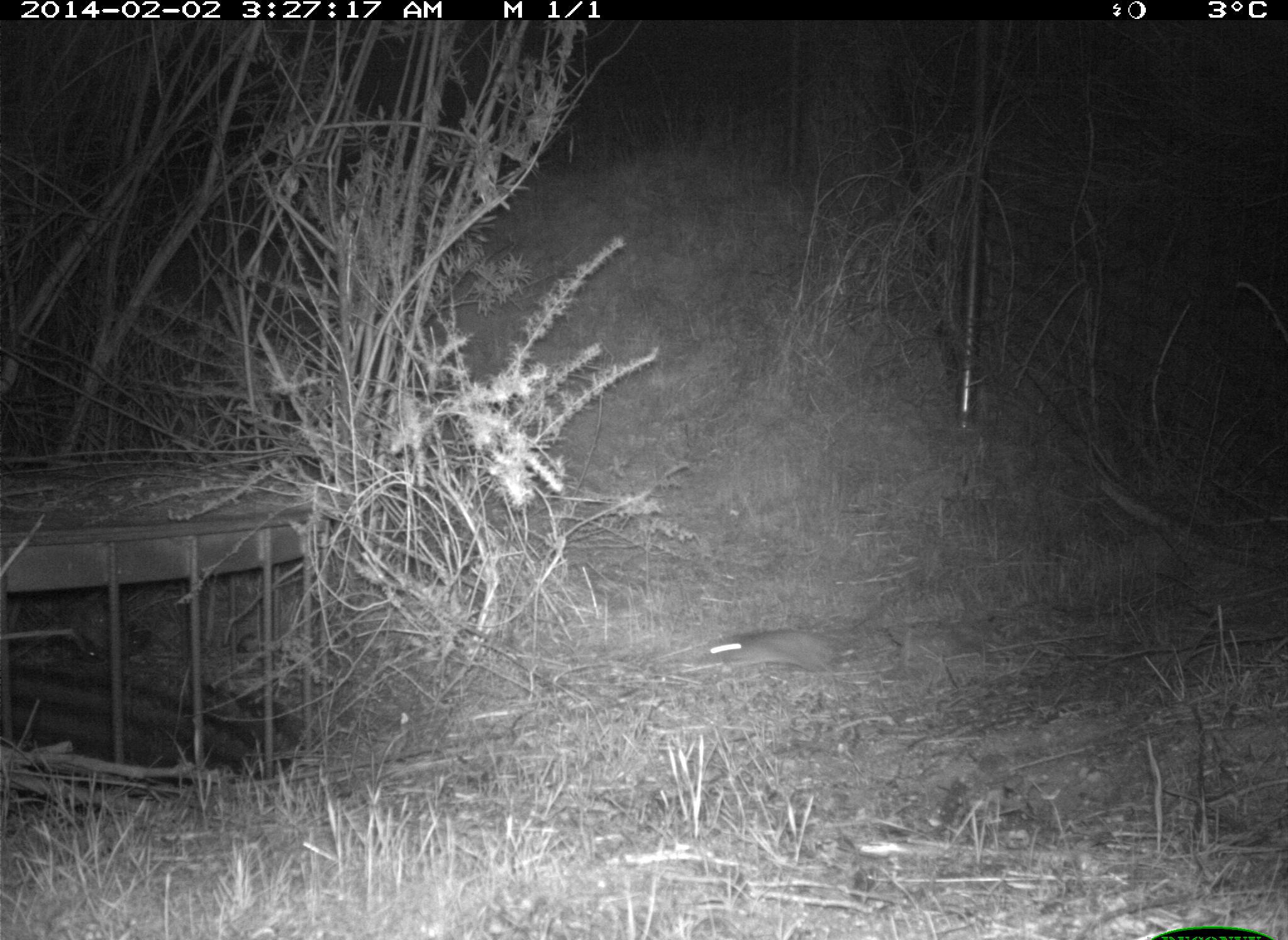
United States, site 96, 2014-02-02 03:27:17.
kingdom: Animalia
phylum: Chordata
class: Mammalia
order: Rodentia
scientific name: Rodentia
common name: rodent